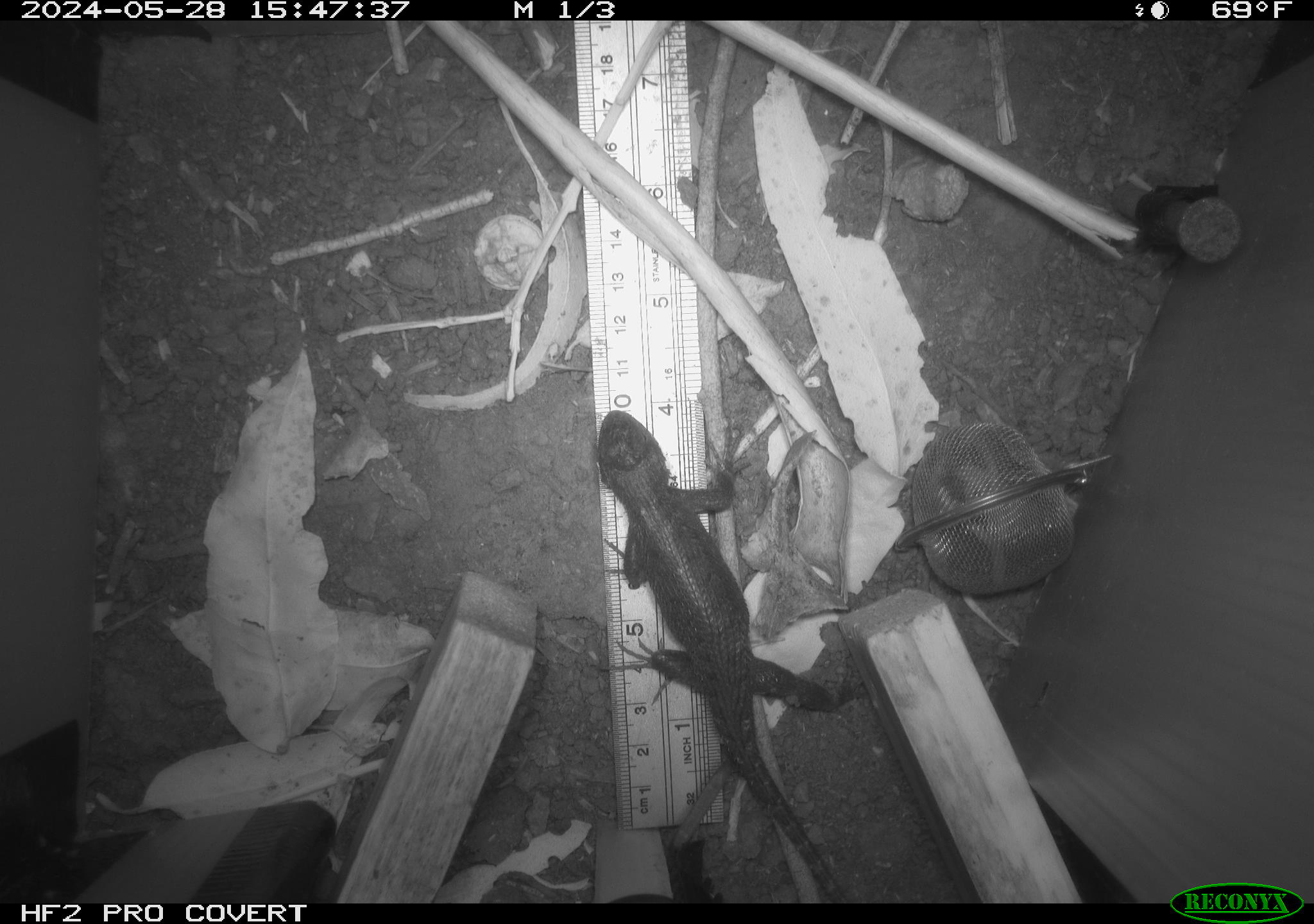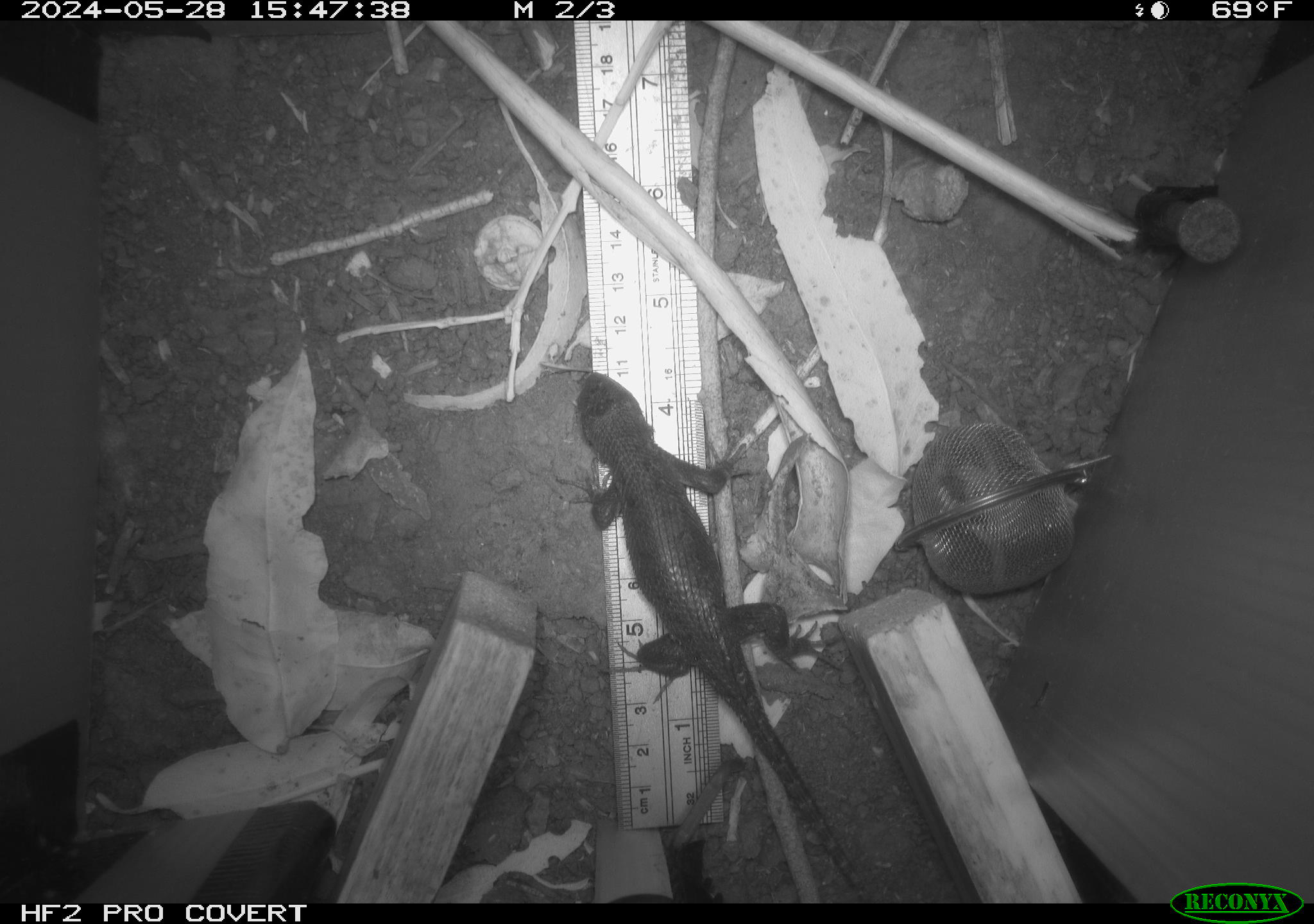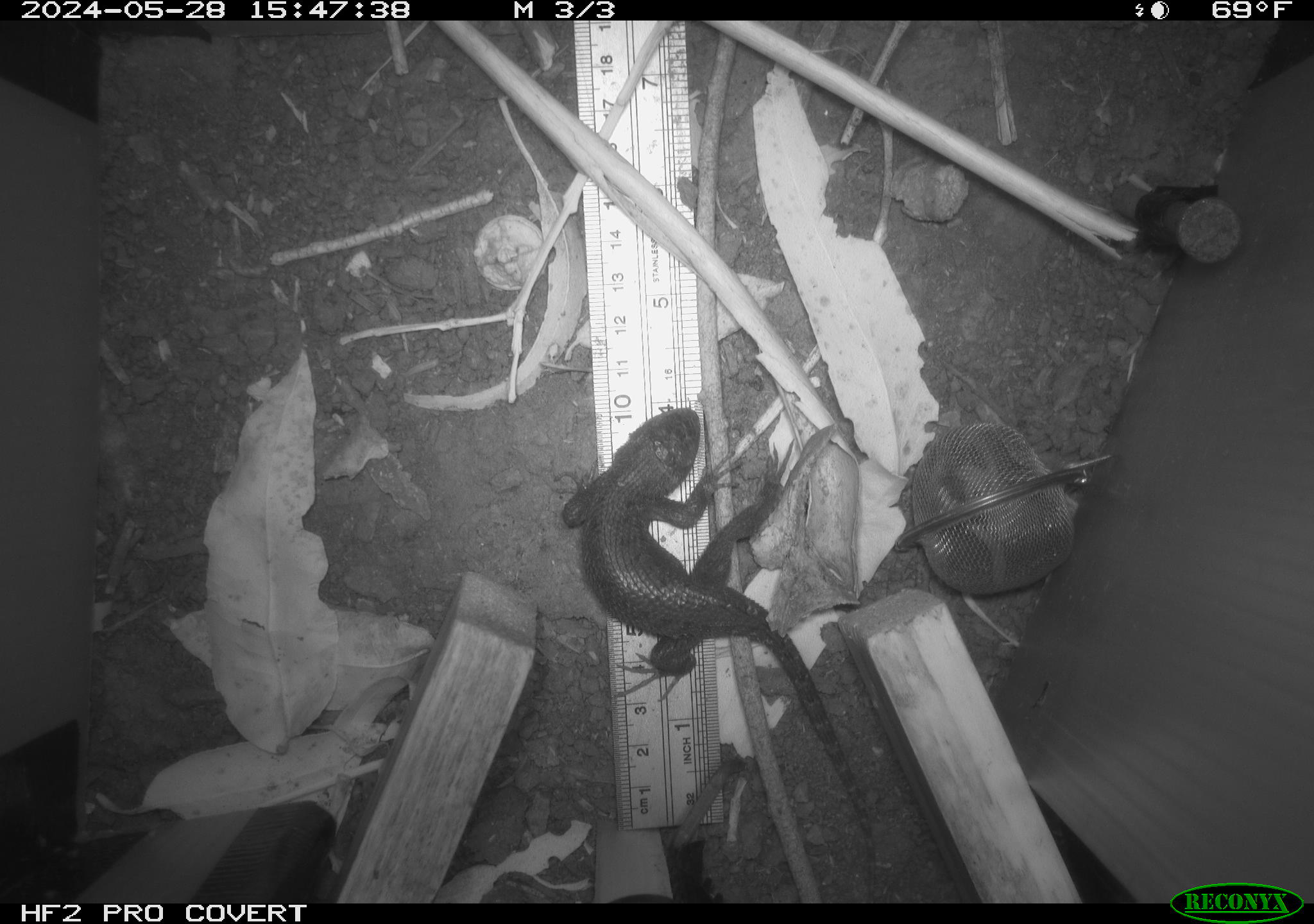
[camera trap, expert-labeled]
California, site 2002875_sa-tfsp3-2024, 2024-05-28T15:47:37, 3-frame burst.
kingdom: Animalia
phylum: Chordata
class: Reptilia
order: Squamata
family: Phrynosomatidae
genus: Sceloporus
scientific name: Sceloporus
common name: spiny lizards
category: sceloporus species